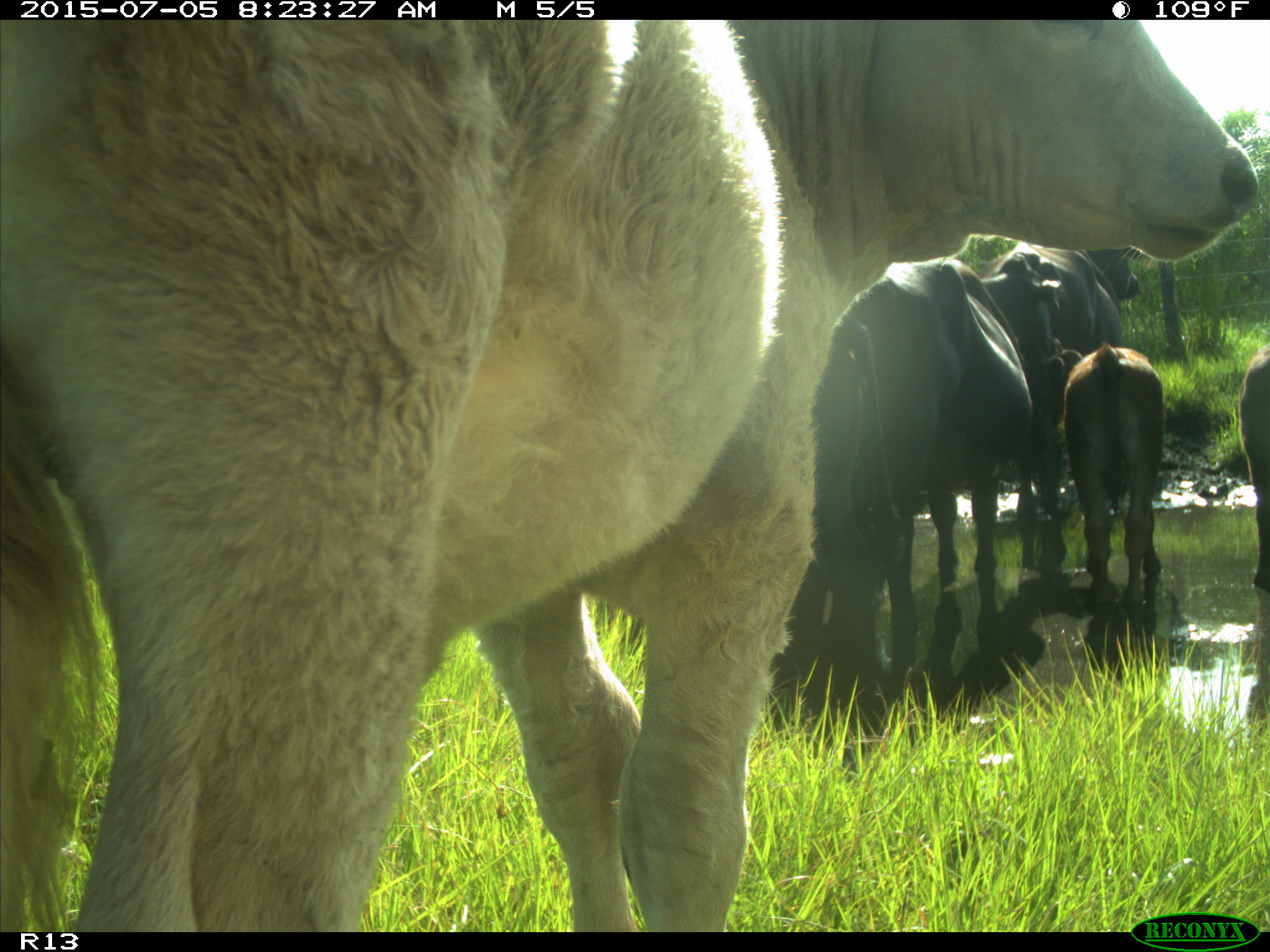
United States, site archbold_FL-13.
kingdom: Animalia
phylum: Chordata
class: Mammalia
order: Artiodactyla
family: Bovidae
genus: Bos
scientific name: Bos taurus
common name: domestic cow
Bos taurus (domestic cow).